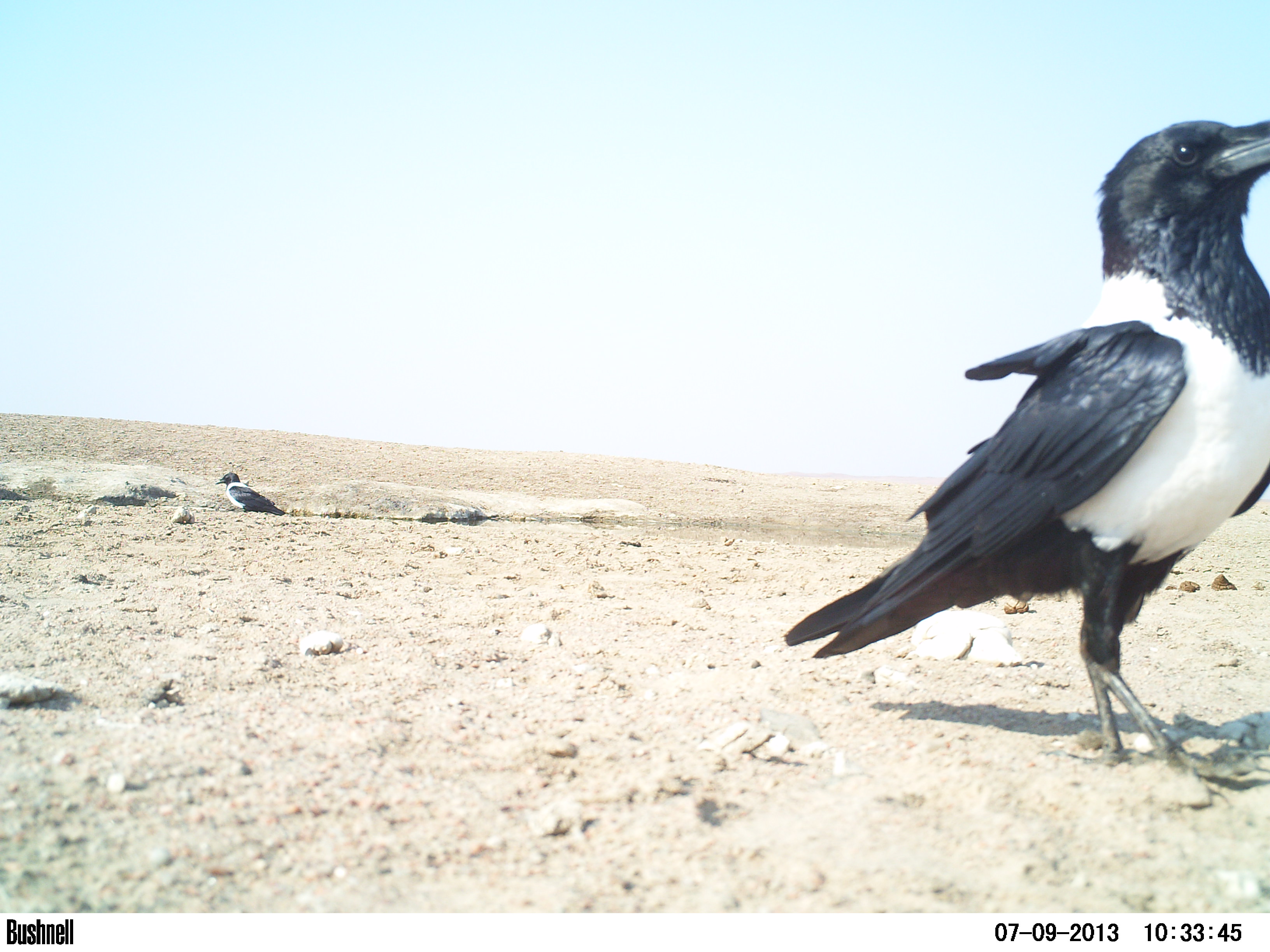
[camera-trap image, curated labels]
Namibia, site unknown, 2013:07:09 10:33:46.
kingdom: Animalia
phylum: Chordata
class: Aves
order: Passeriformes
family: Corvidae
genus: Corvus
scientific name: Corvus albus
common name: pied crow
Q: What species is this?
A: Corvus albus (pied crow).